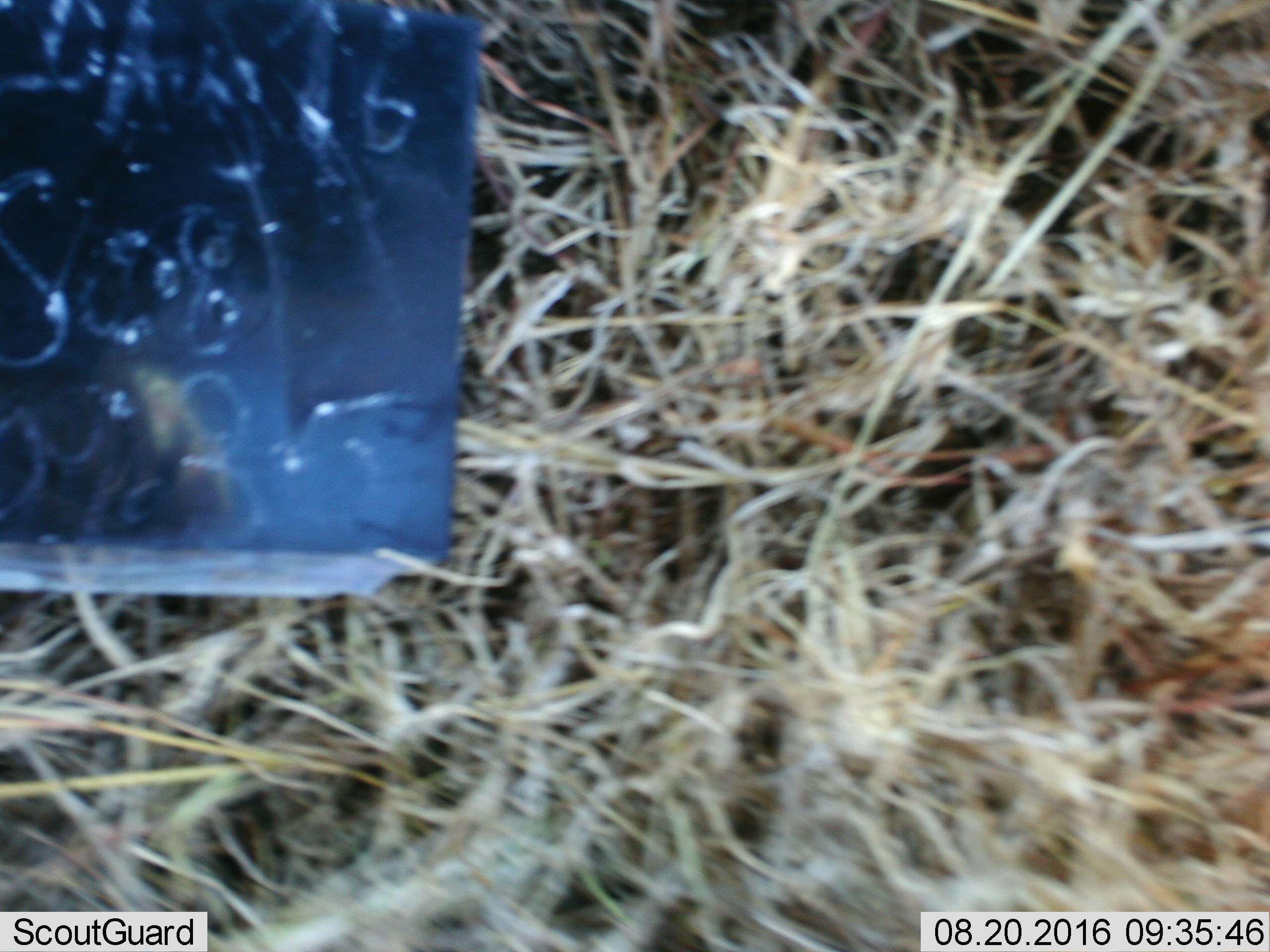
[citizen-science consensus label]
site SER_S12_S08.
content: unidentified animal